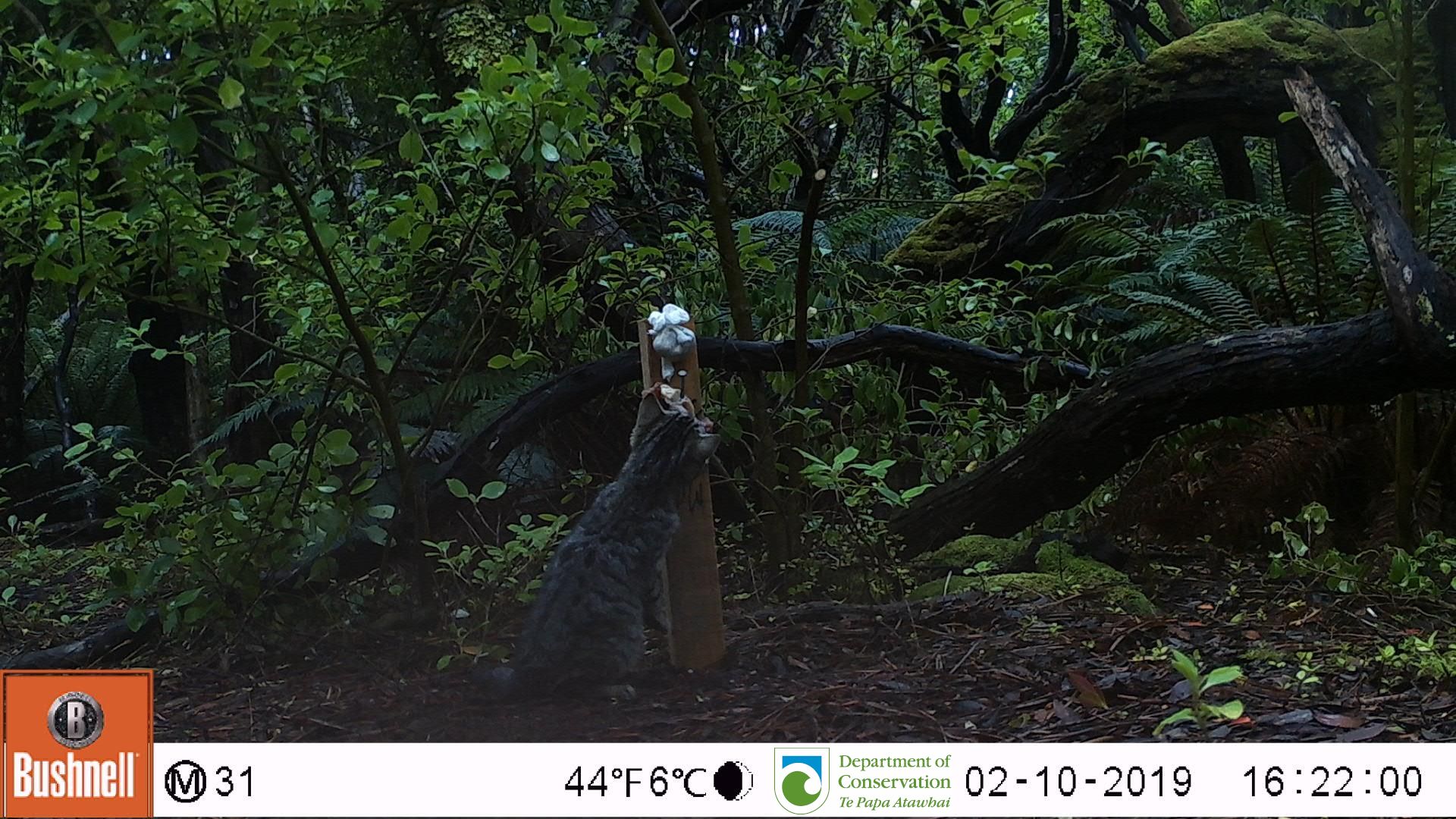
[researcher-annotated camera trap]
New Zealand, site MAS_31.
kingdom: Animalia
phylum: Chordata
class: Mammalia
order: Carnivora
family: Felidae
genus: Felis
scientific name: Felis catus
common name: domestic cat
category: cat